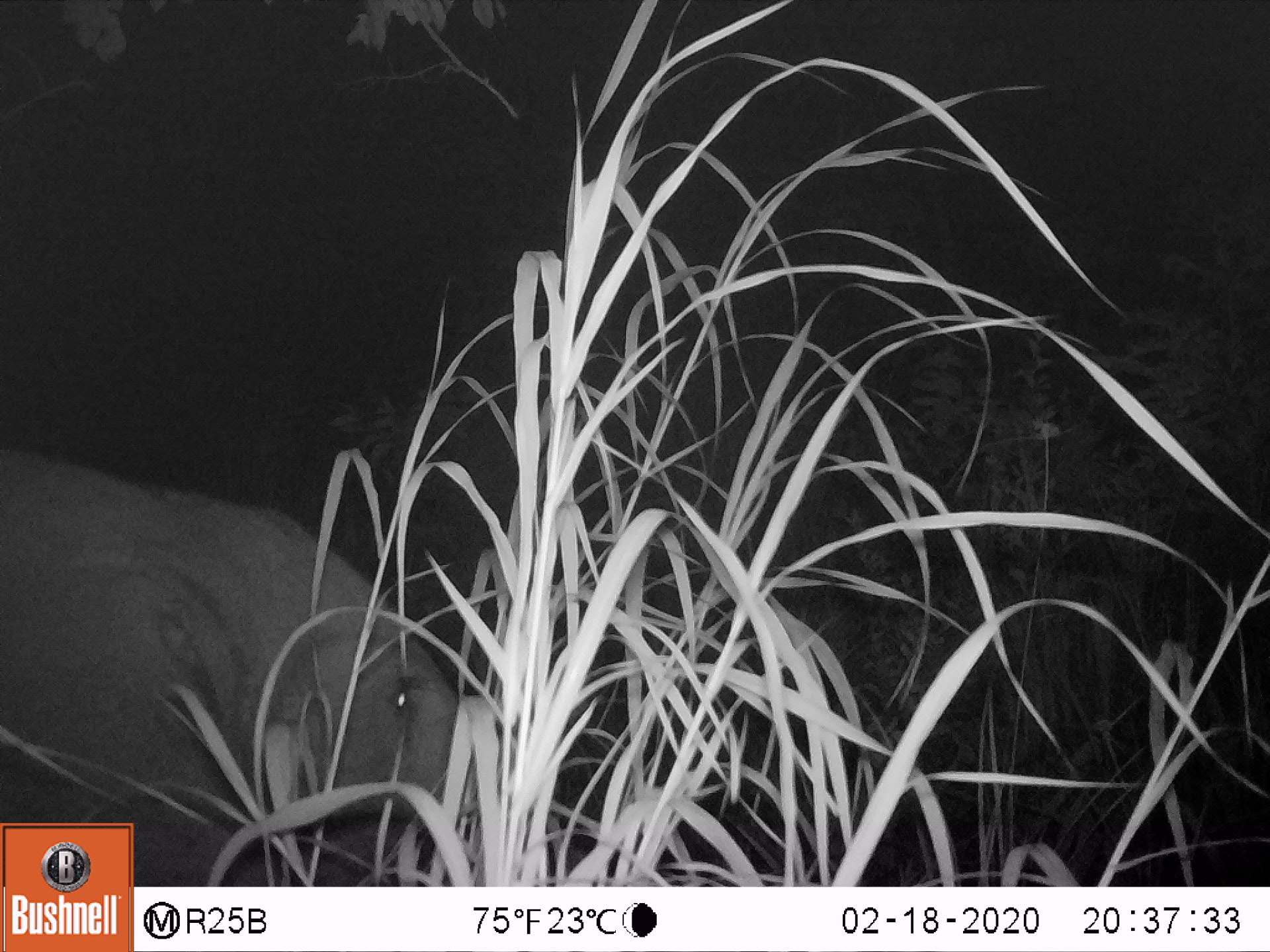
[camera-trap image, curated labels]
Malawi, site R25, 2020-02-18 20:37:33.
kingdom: Animalia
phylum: Chordata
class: Mammalia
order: Proboscidea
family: Elephantidae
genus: Loxodonta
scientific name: Loxodonta africana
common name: african savanna elephant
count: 1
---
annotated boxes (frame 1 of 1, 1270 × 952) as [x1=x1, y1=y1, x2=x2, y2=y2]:
african savanna elephant: [x1=1, y1=424, x2=508, y2=822]